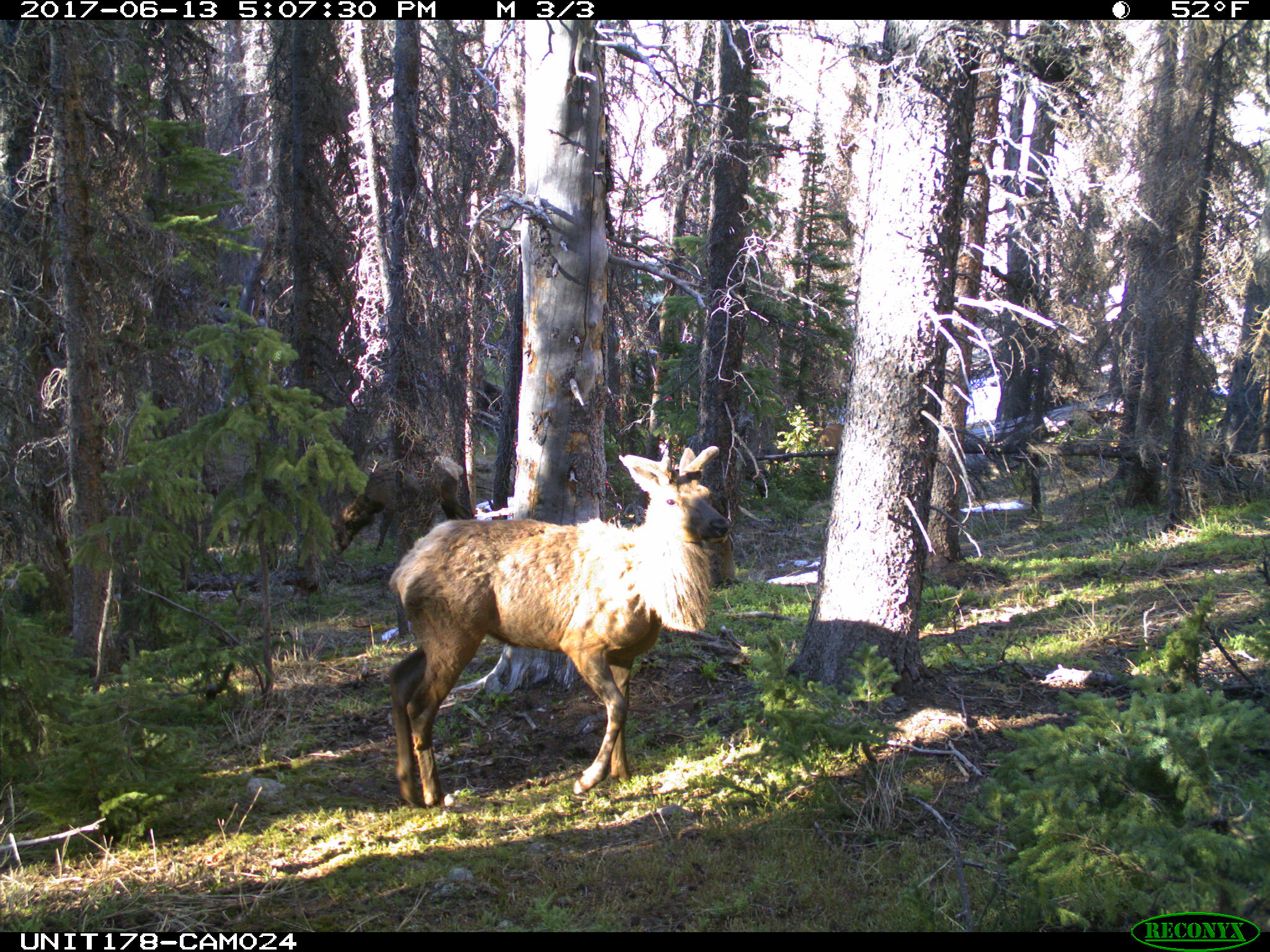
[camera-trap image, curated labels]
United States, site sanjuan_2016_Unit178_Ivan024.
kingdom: Animalia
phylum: Chordata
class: Mammalia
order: Artiodactyla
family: Cervidae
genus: Cervus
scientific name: Cervus elaphus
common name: red deer